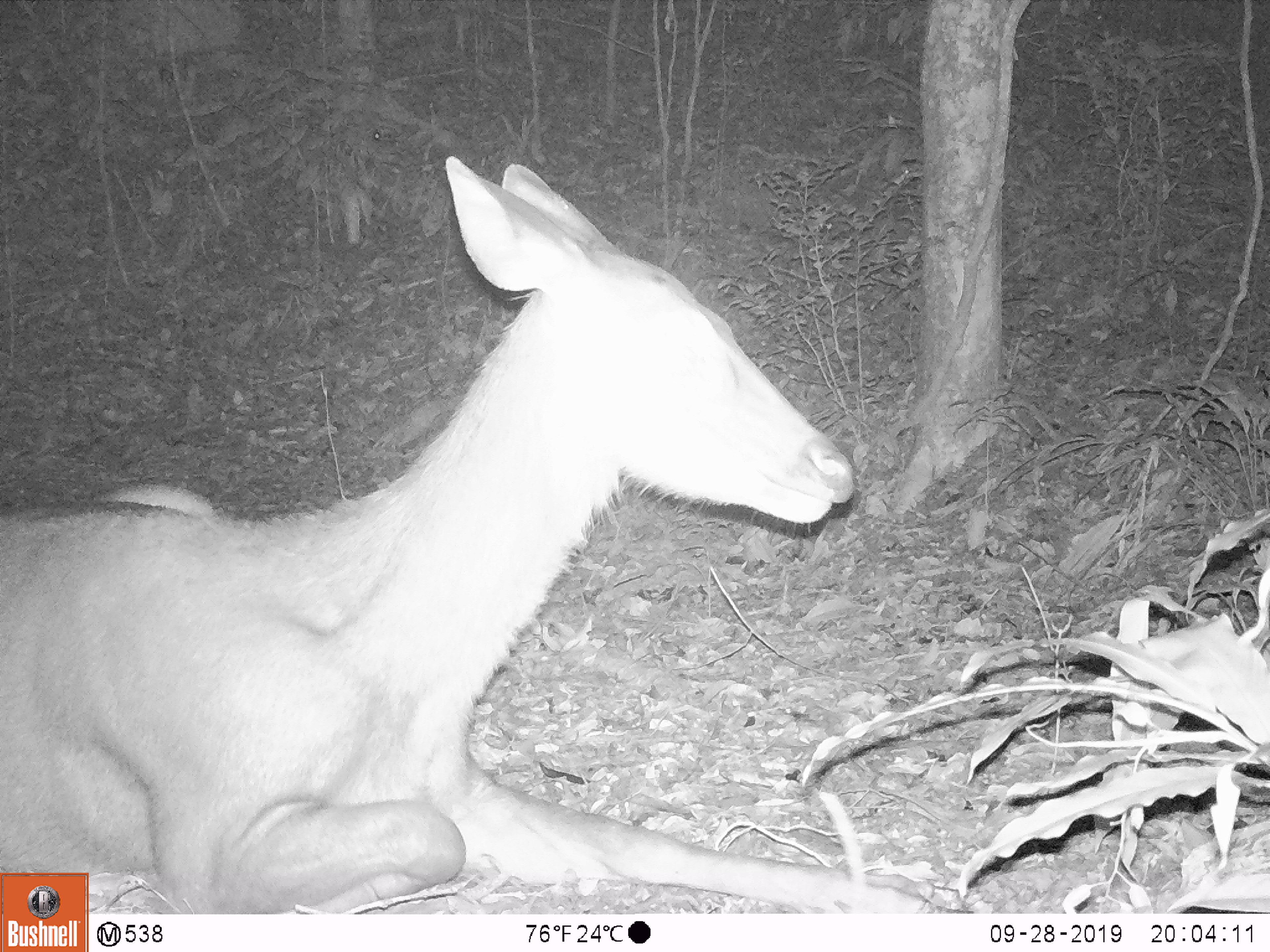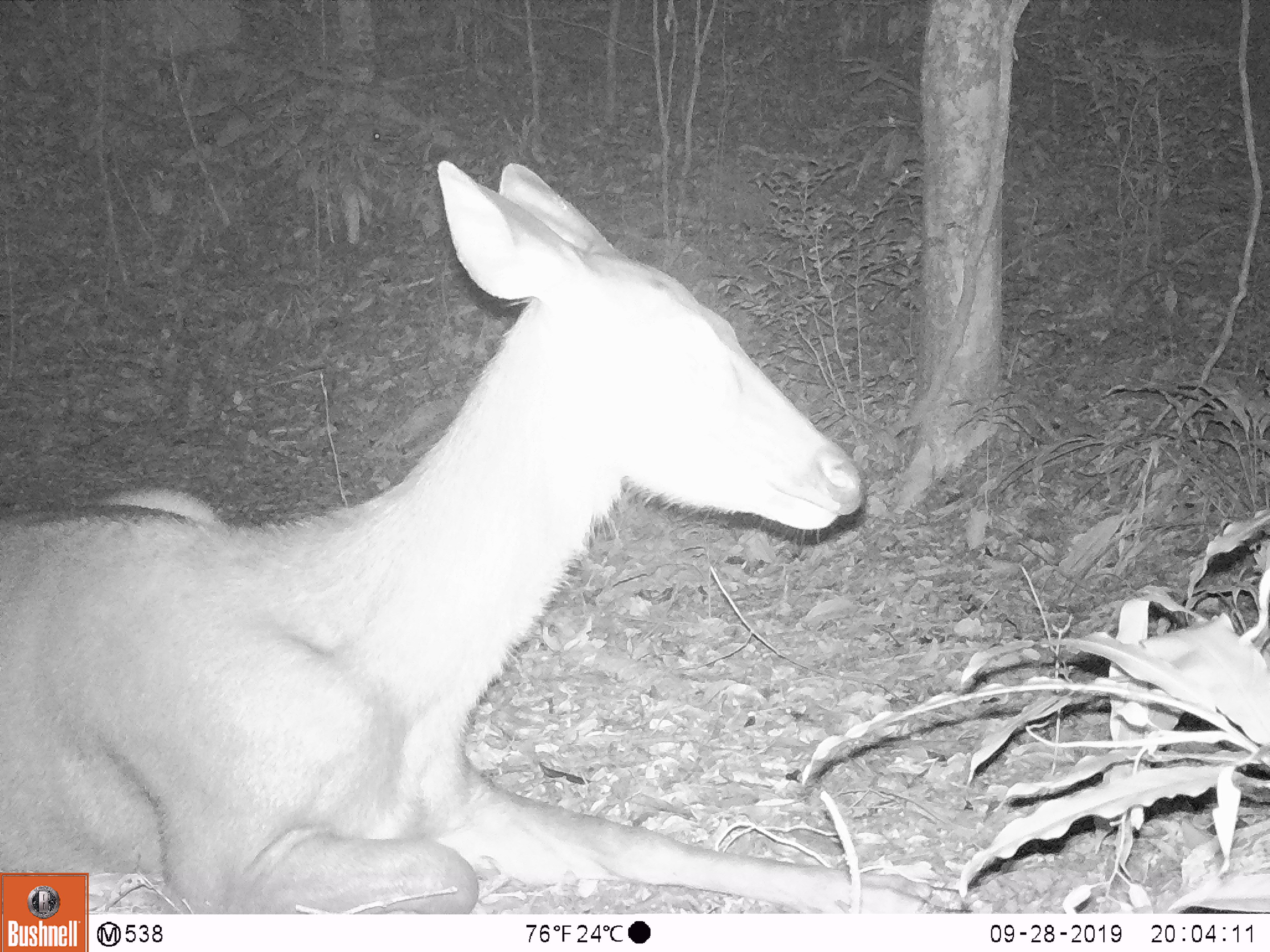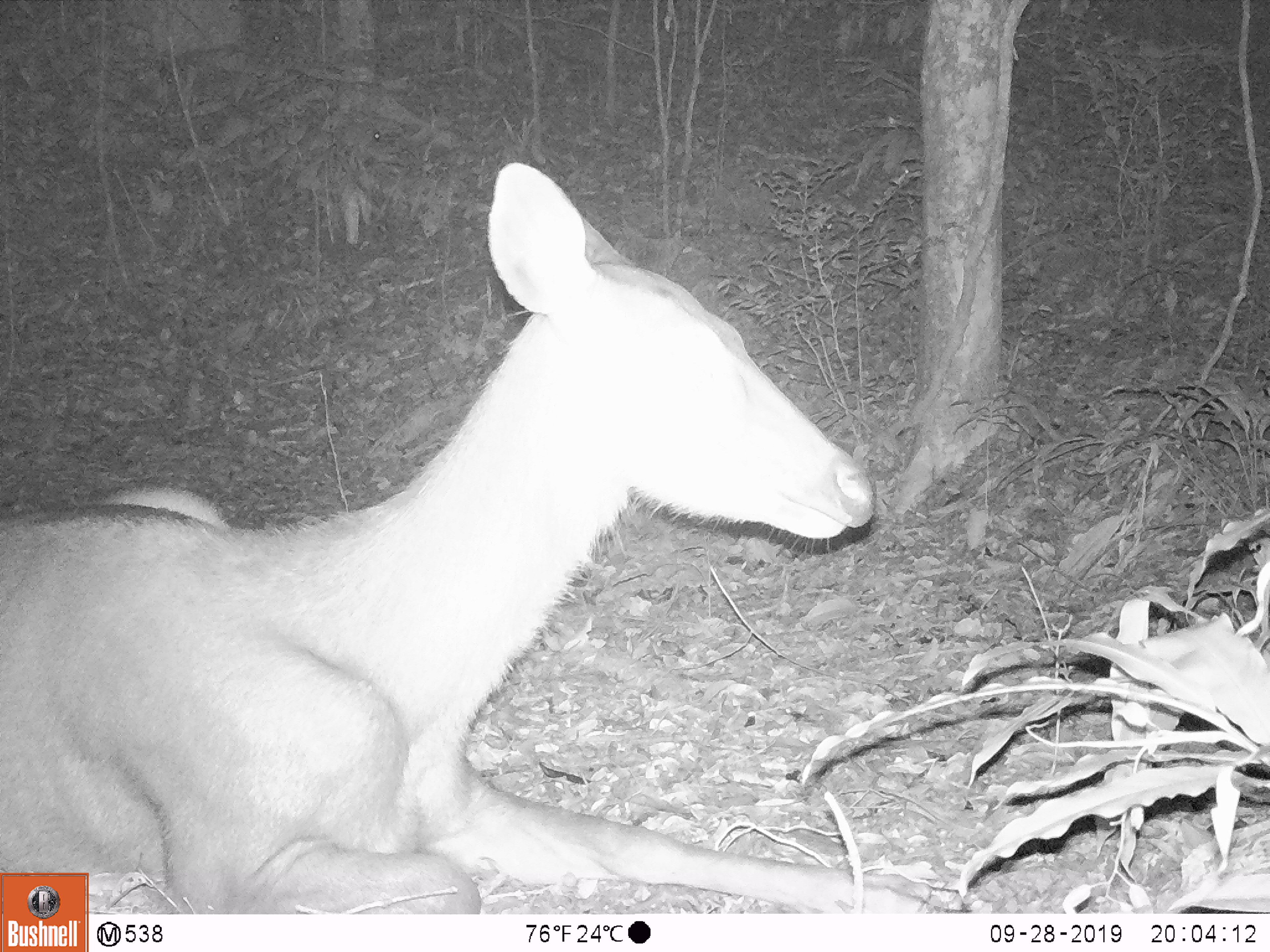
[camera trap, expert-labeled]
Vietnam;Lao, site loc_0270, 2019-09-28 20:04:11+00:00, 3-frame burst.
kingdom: Animalia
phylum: Chordata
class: Mammalia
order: Artiodactyla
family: Cervidae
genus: Rusa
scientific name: Rusa unicolor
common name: sambar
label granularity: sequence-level